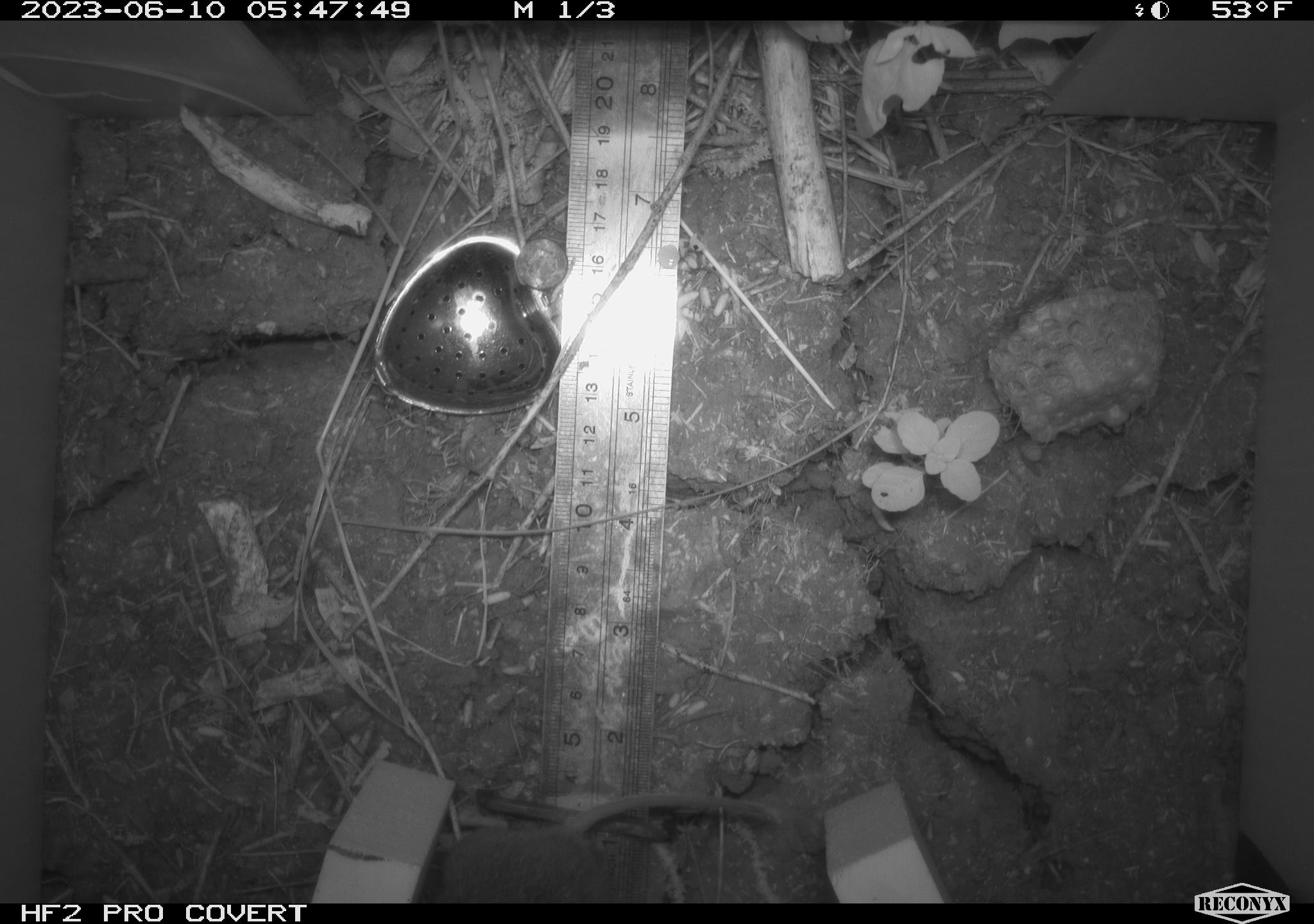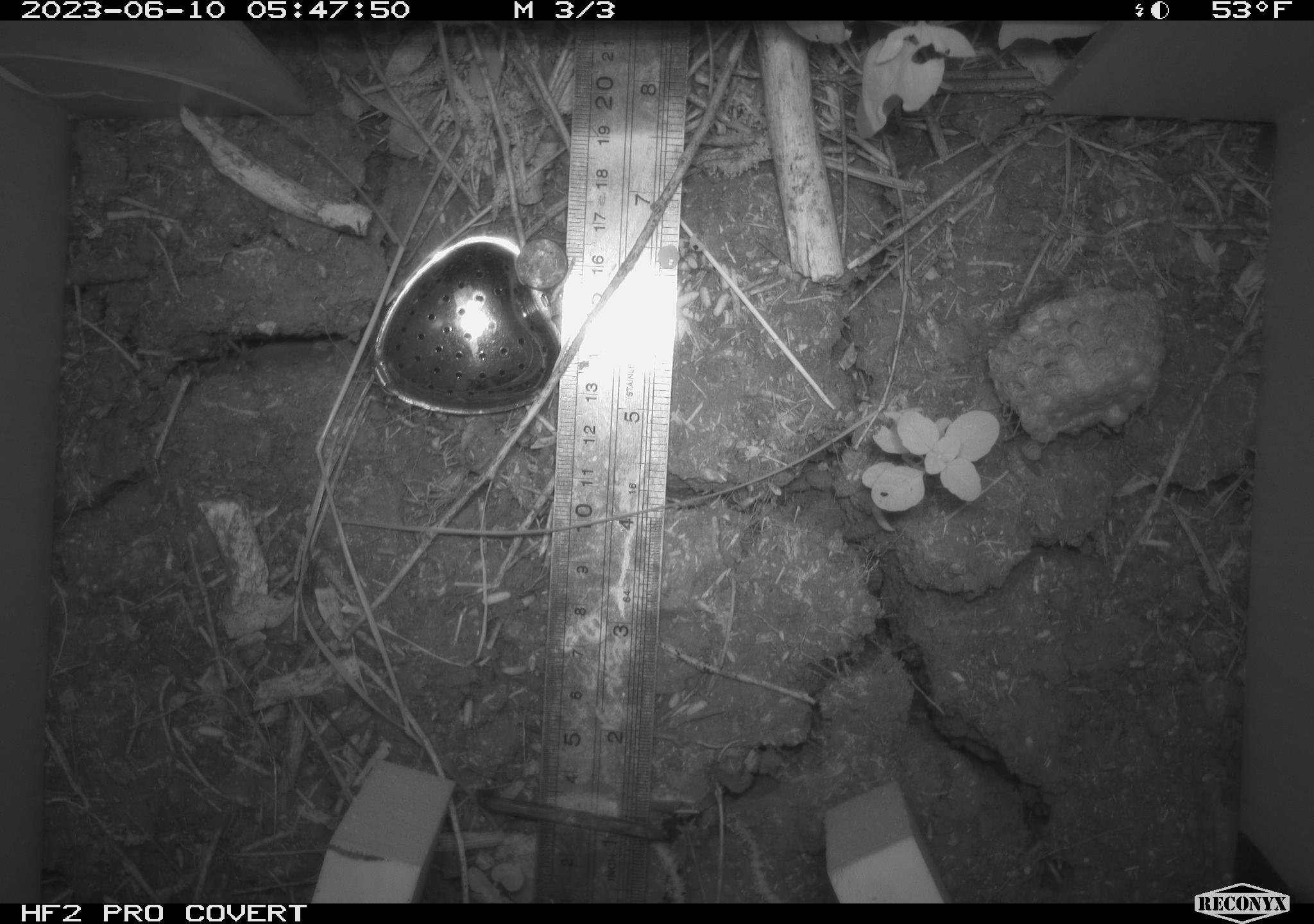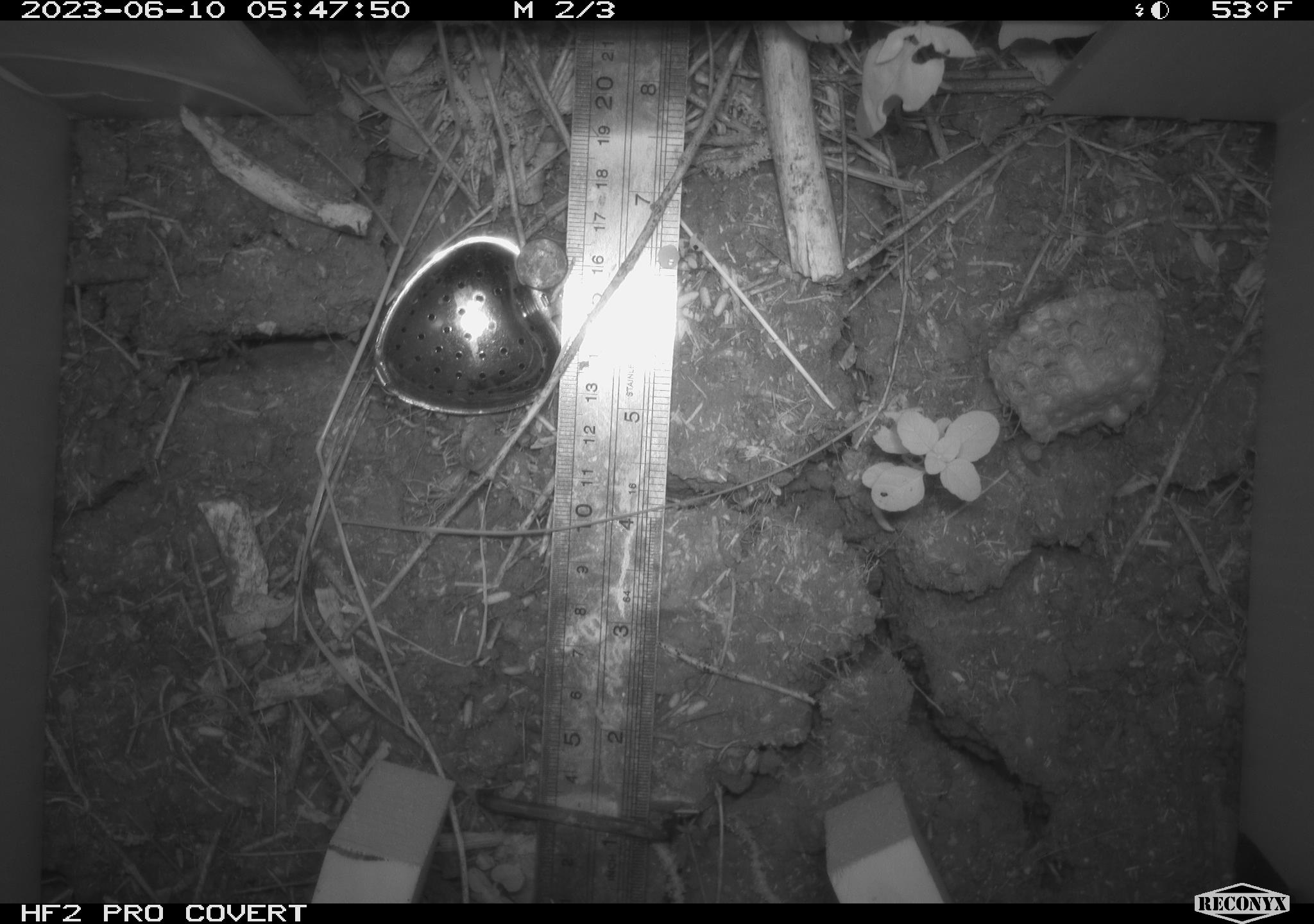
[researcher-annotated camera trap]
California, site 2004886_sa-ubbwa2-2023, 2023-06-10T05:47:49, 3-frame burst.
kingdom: Animalia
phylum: Chordata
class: Mammalia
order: Rodentia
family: Cricetidae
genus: Microtus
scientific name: Microtus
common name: meadow vole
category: microtus species